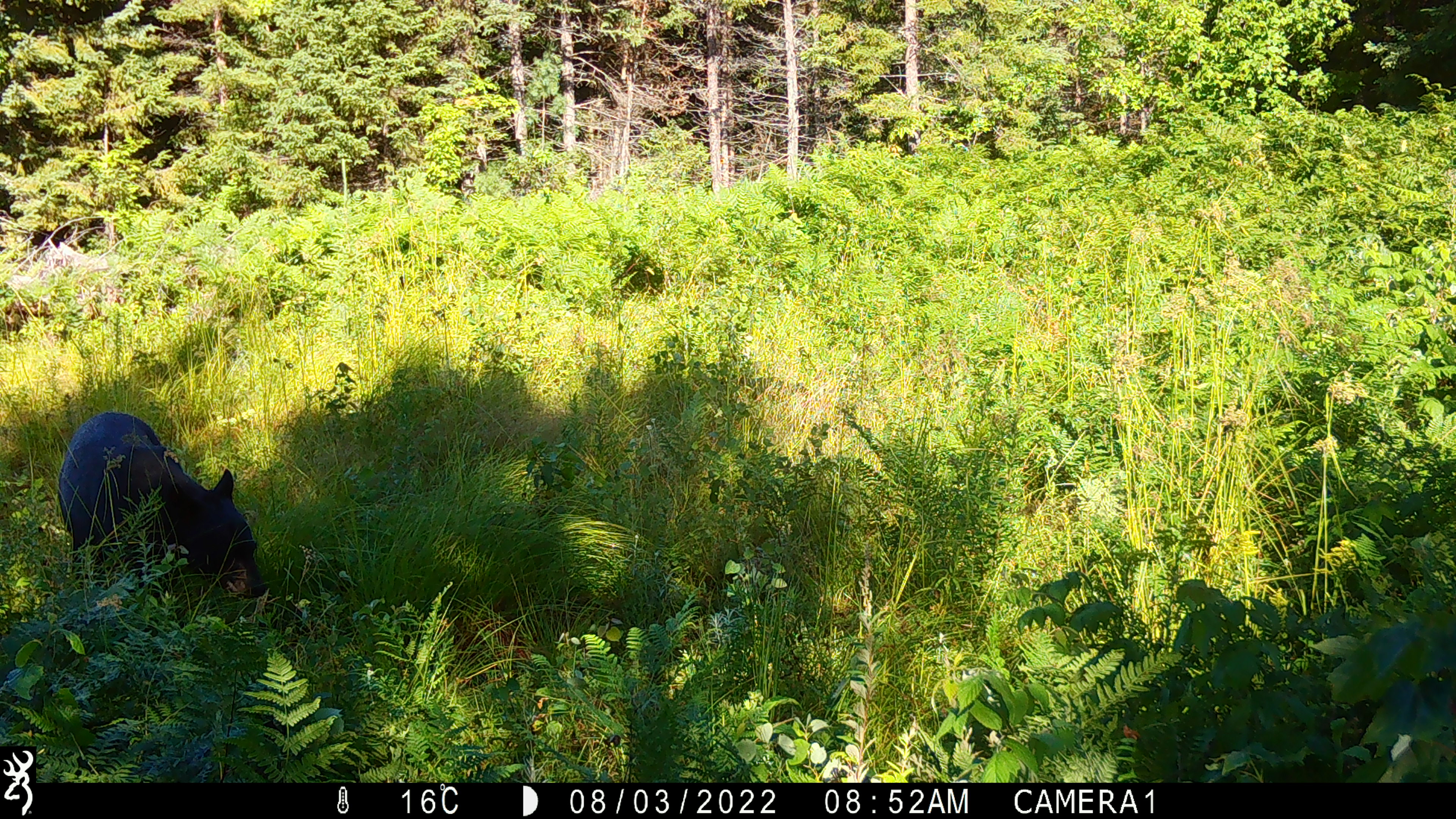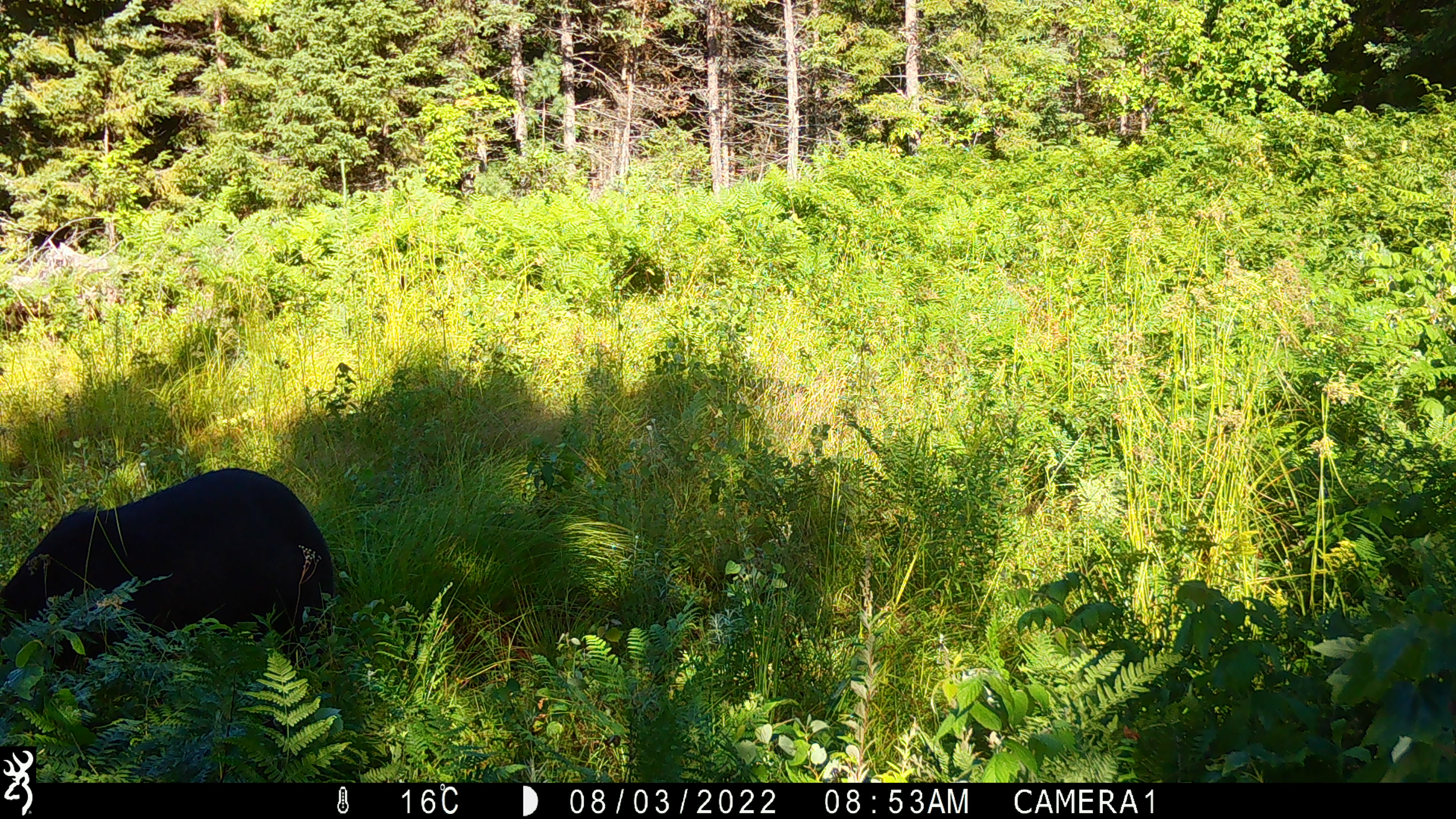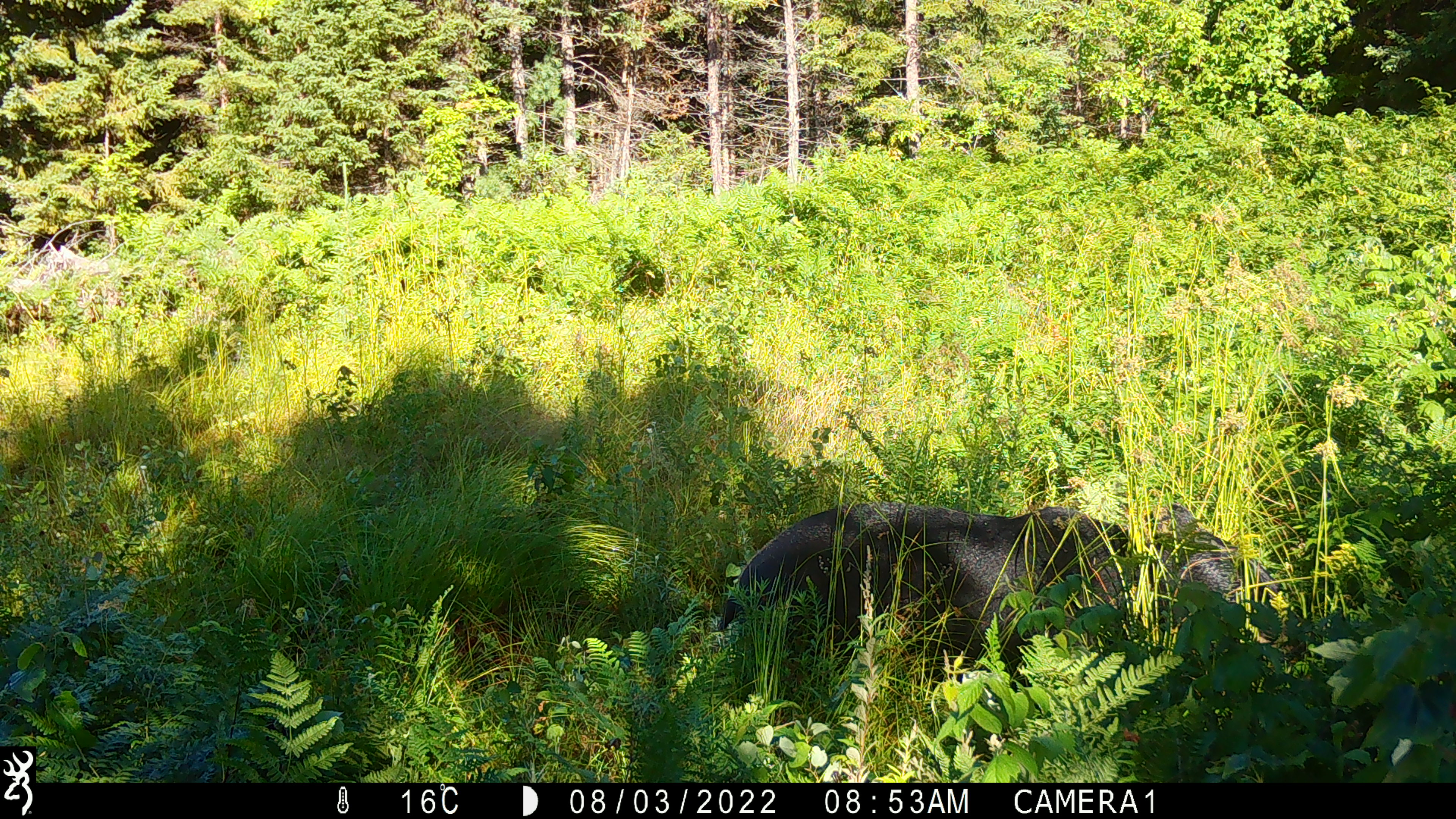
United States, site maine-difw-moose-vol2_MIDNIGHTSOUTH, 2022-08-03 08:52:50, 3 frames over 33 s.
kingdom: Animalia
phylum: Chordata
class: Mammalia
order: Carnivora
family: Ursidae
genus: Ursus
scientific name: Ursus americanus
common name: black bear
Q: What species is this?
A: Black bear (Ursus americanus).